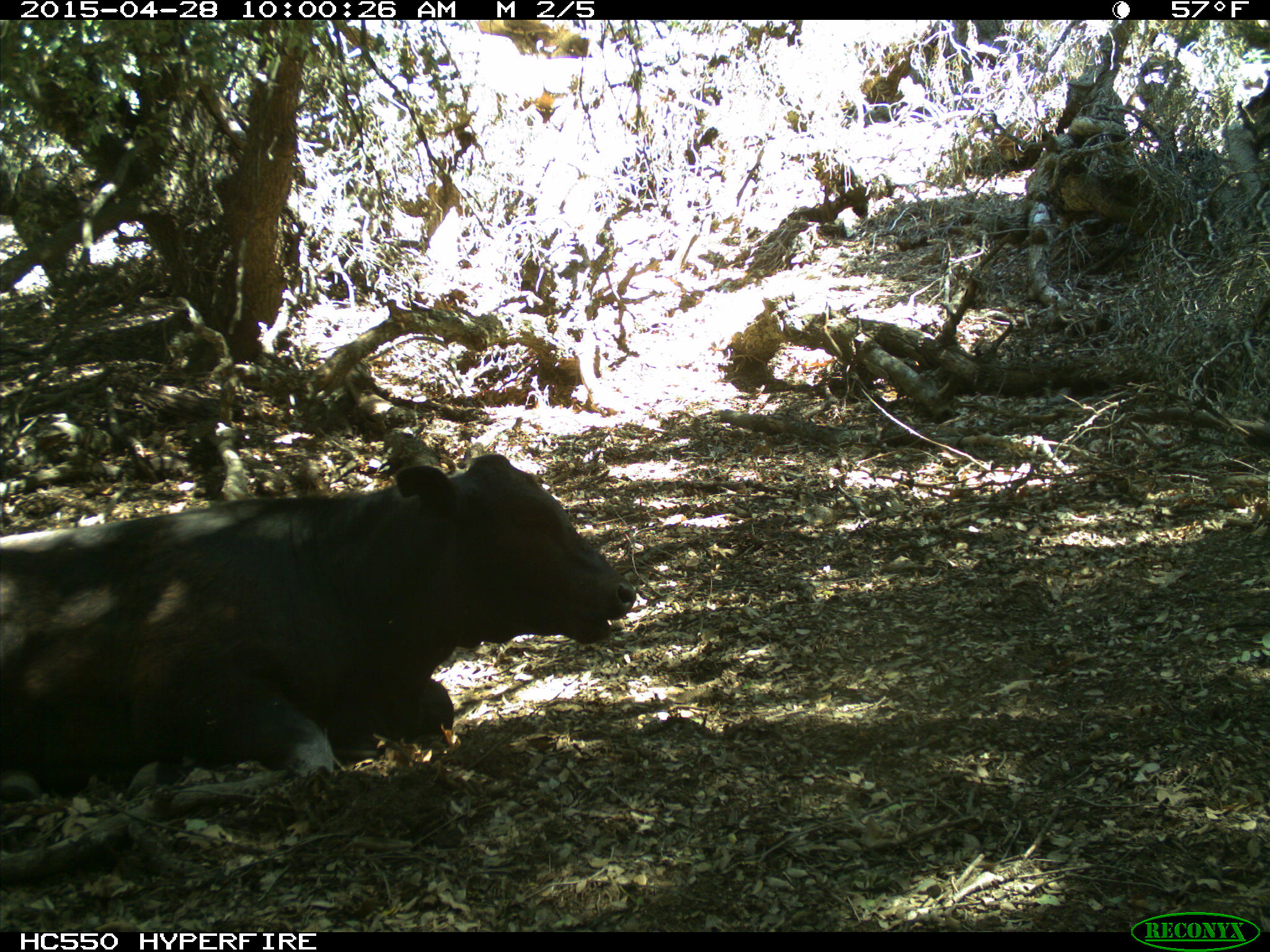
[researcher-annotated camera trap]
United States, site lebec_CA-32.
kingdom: Animalia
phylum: Chordata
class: Mammalia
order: Artiodactyla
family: Bovidae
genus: Bos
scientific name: Bos taurus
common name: domestic cow